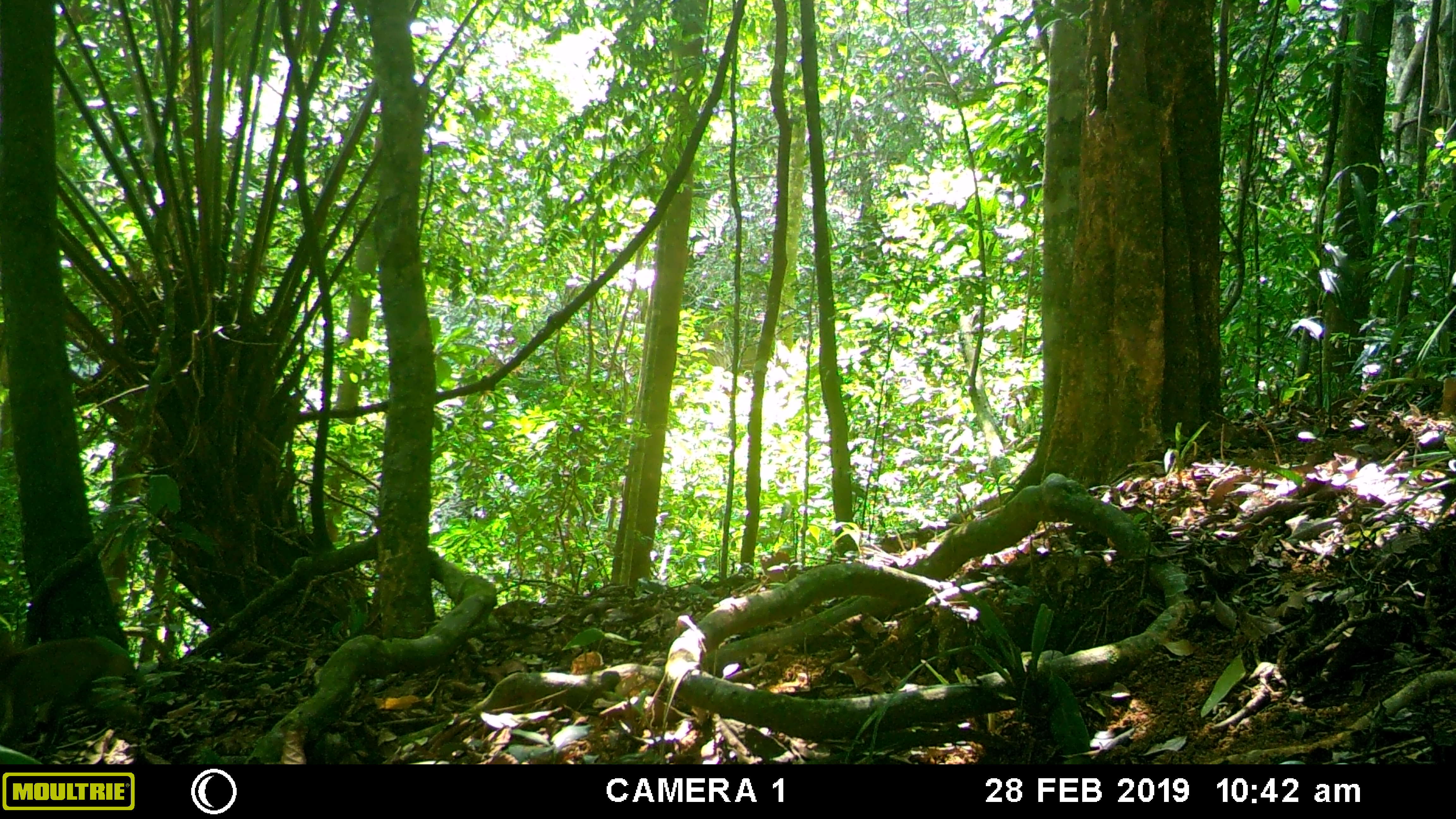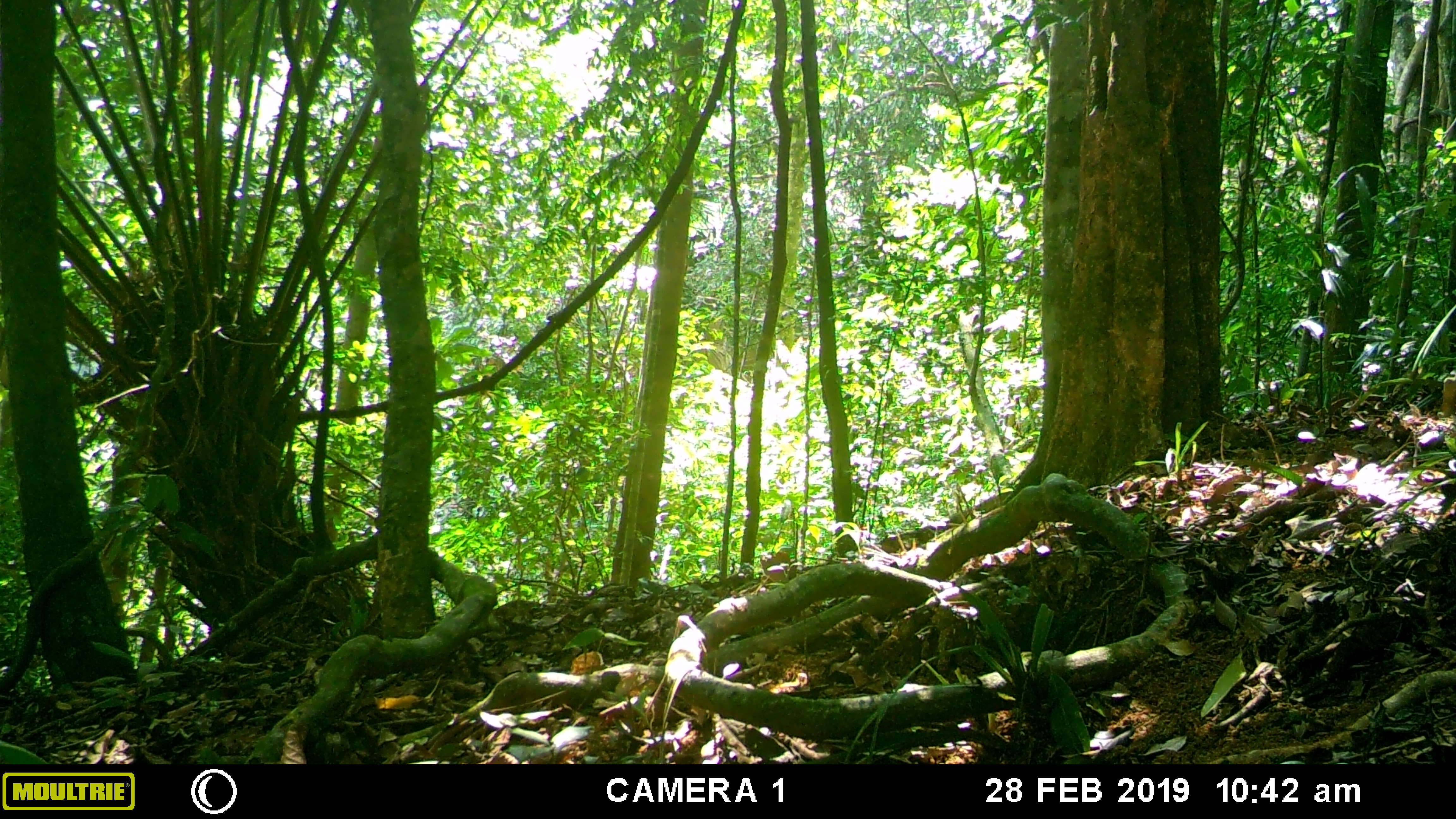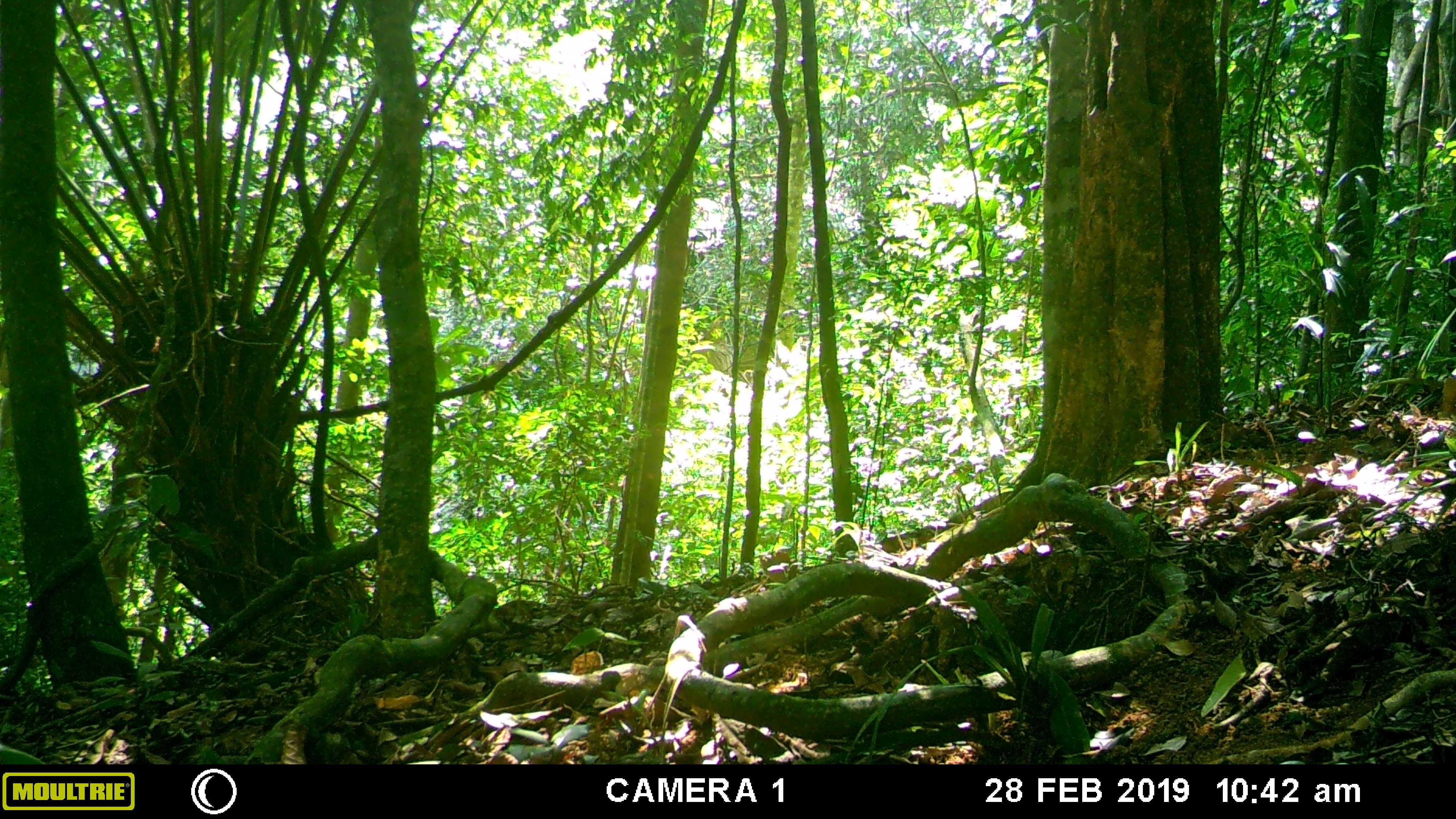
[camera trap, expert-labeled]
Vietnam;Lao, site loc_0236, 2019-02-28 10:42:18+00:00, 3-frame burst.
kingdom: Animalia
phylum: Chordata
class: Mammalia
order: Primates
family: Cercopithecidae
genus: Macaca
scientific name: Macaca nemestrina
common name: pig-tailed macaque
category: pig tailed macaque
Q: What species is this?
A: Pig tailed macaque (pig-tailed macaque) (Macaca nemestrina).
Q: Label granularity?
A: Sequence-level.